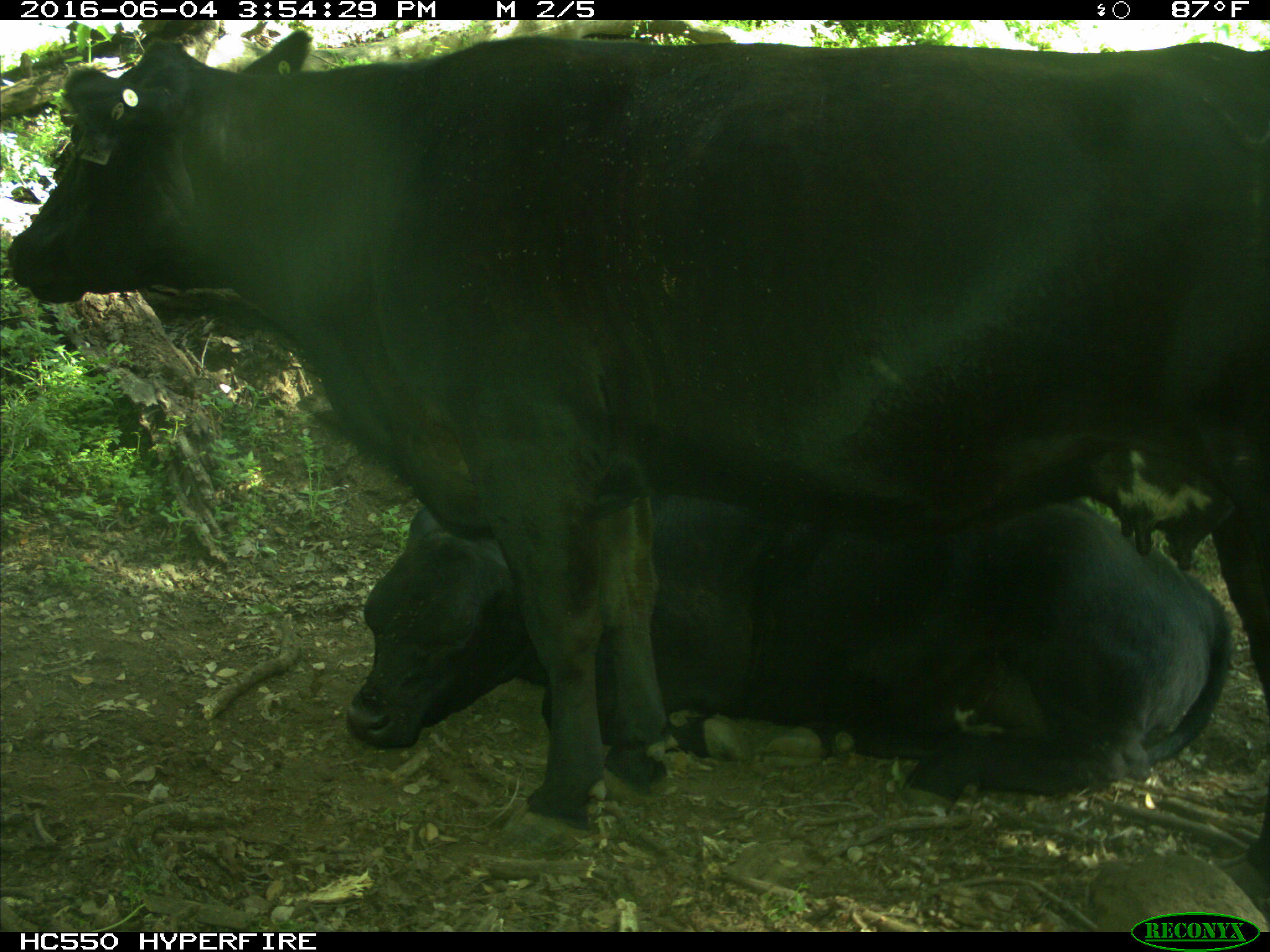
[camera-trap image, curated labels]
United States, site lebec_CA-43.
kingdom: Animalia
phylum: Chordata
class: Mammalia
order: Artiodactyla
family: Bovidae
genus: Bos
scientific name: Bos taurus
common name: domestic cow